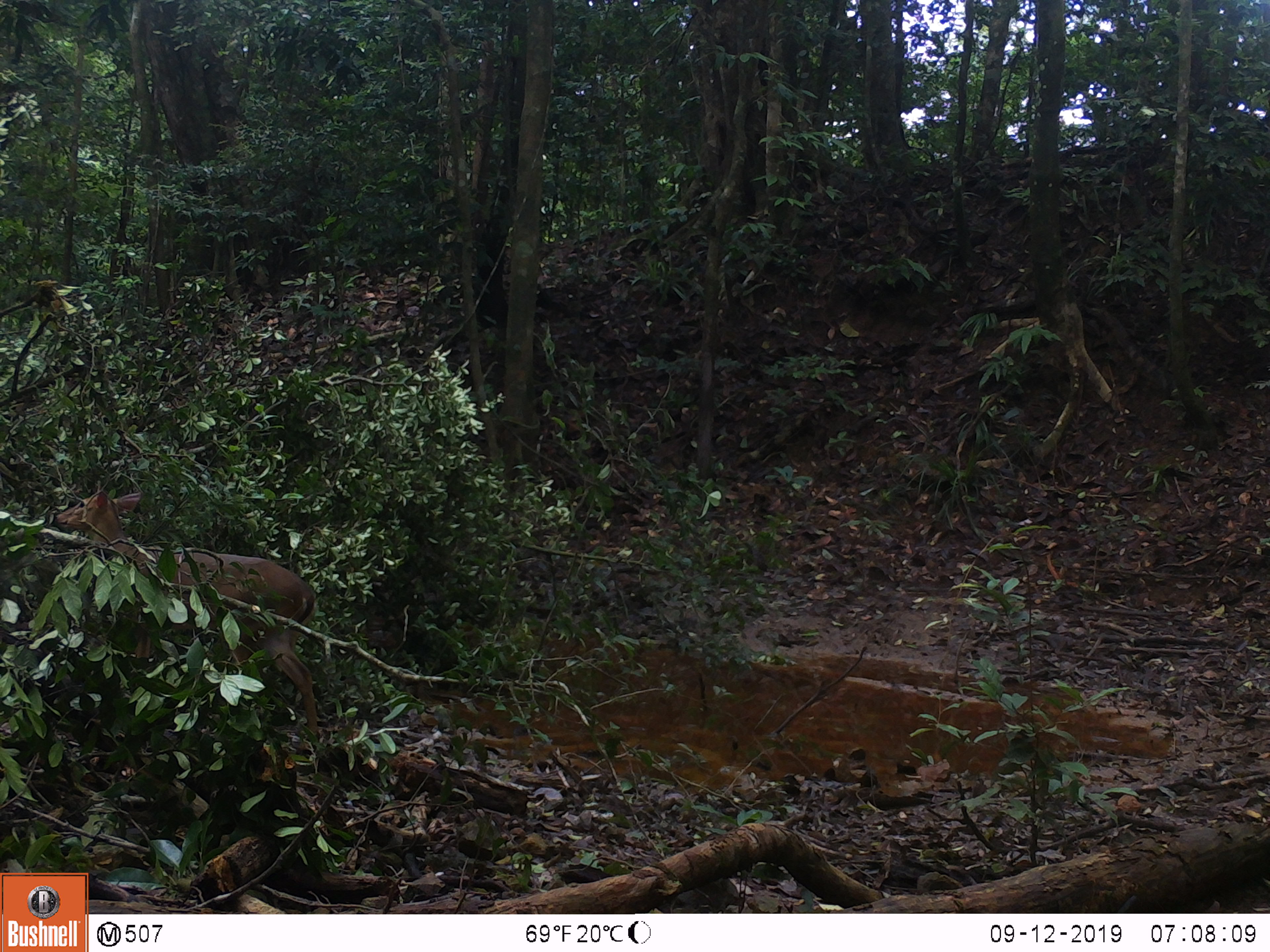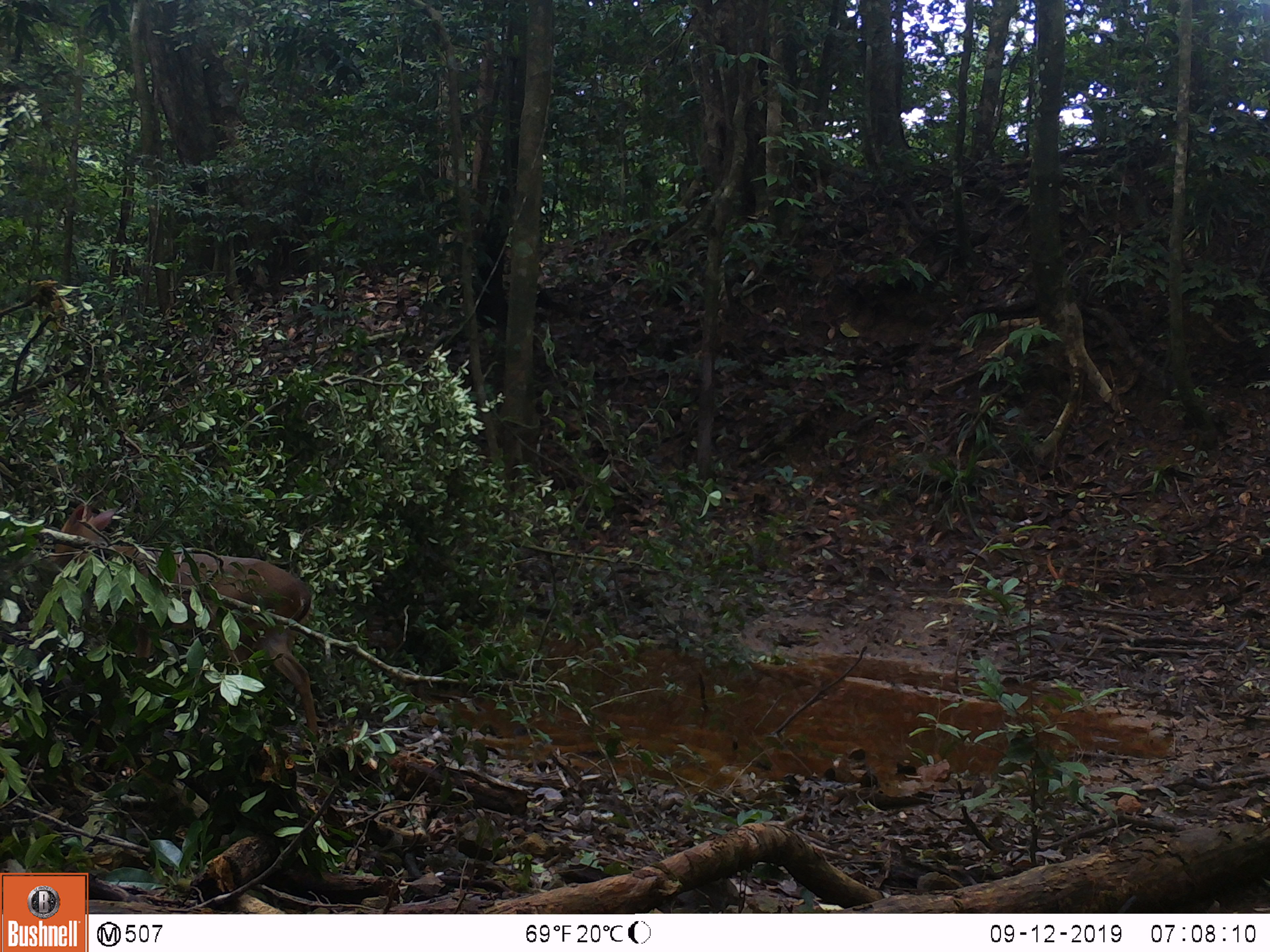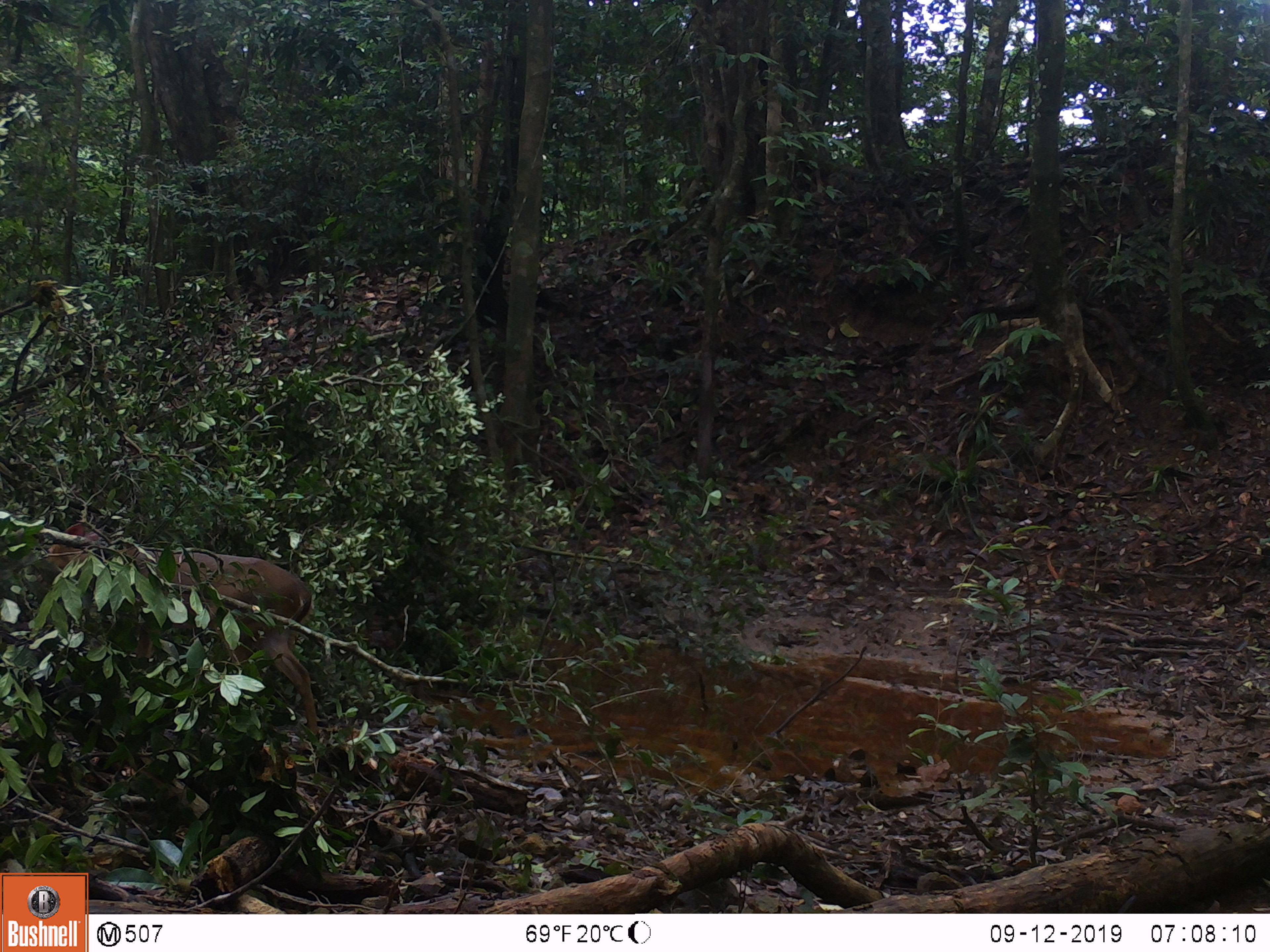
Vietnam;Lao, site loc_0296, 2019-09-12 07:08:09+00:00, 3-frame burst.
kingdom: Animalia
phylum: Chordata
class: Mammalia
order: Artiodactyla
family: Cervidae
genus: Muntiacus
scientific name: Muntiacus vuquangensis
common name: large-antlered muntjac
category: large antlered muntjac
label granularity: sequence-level